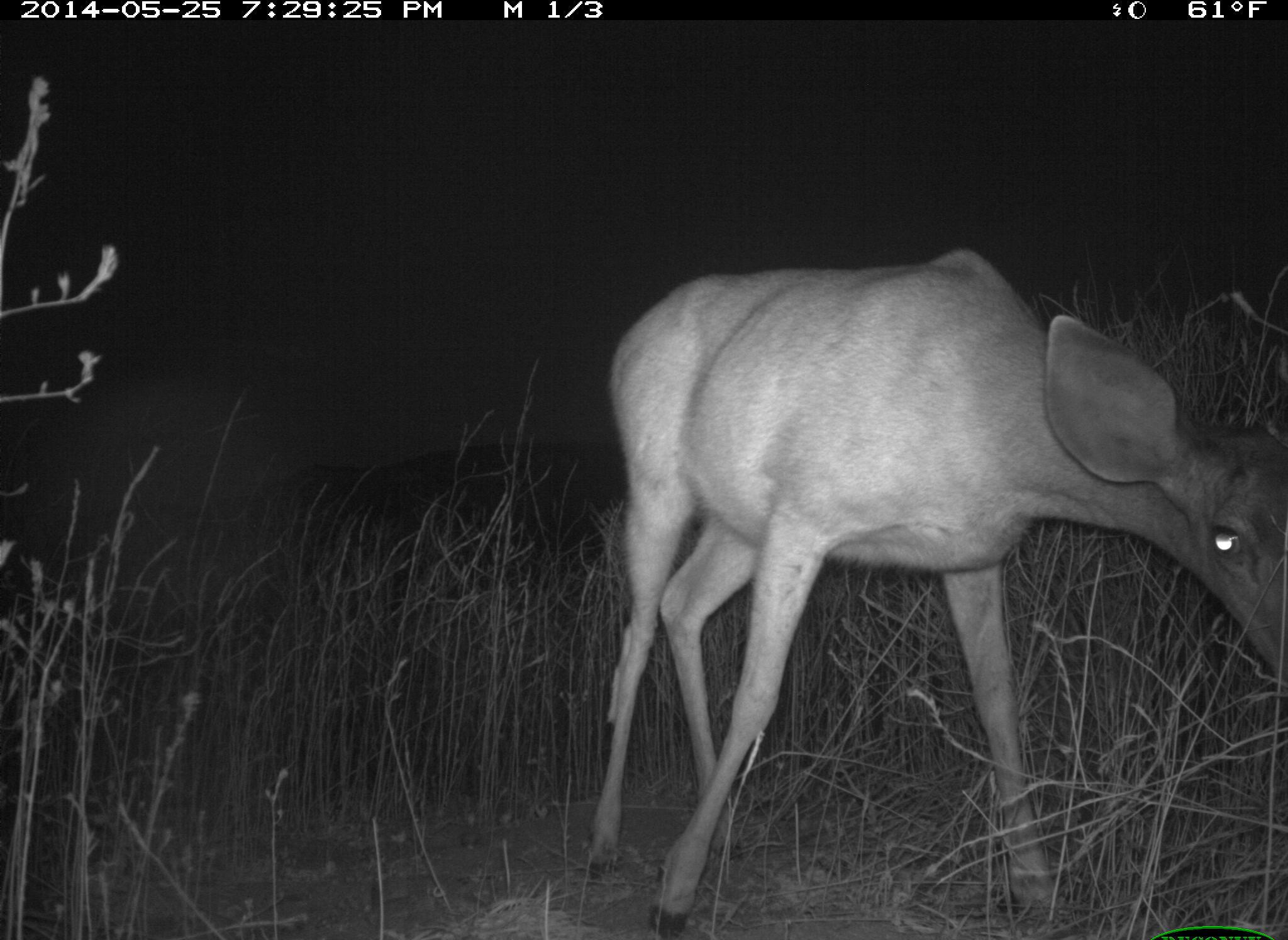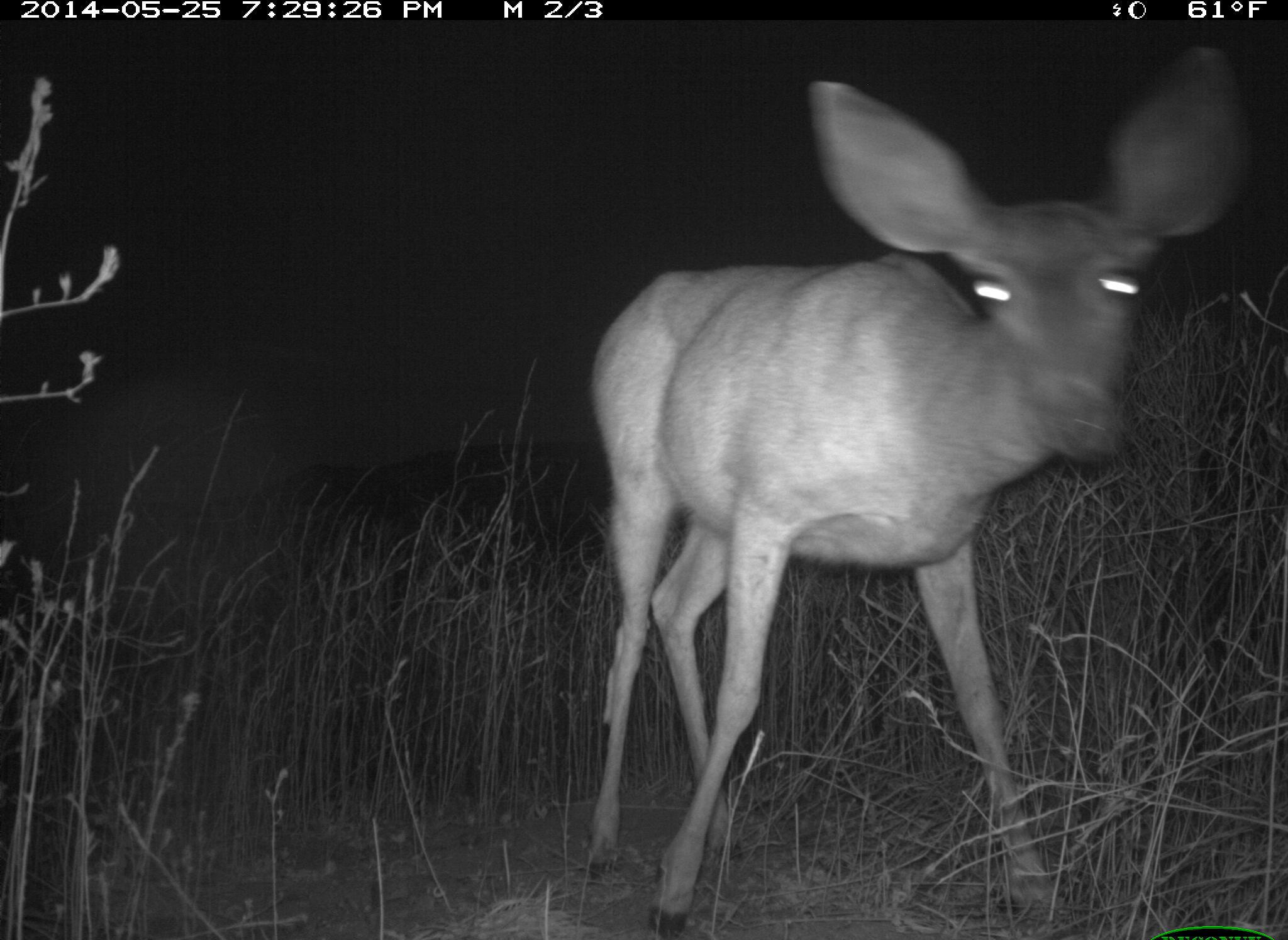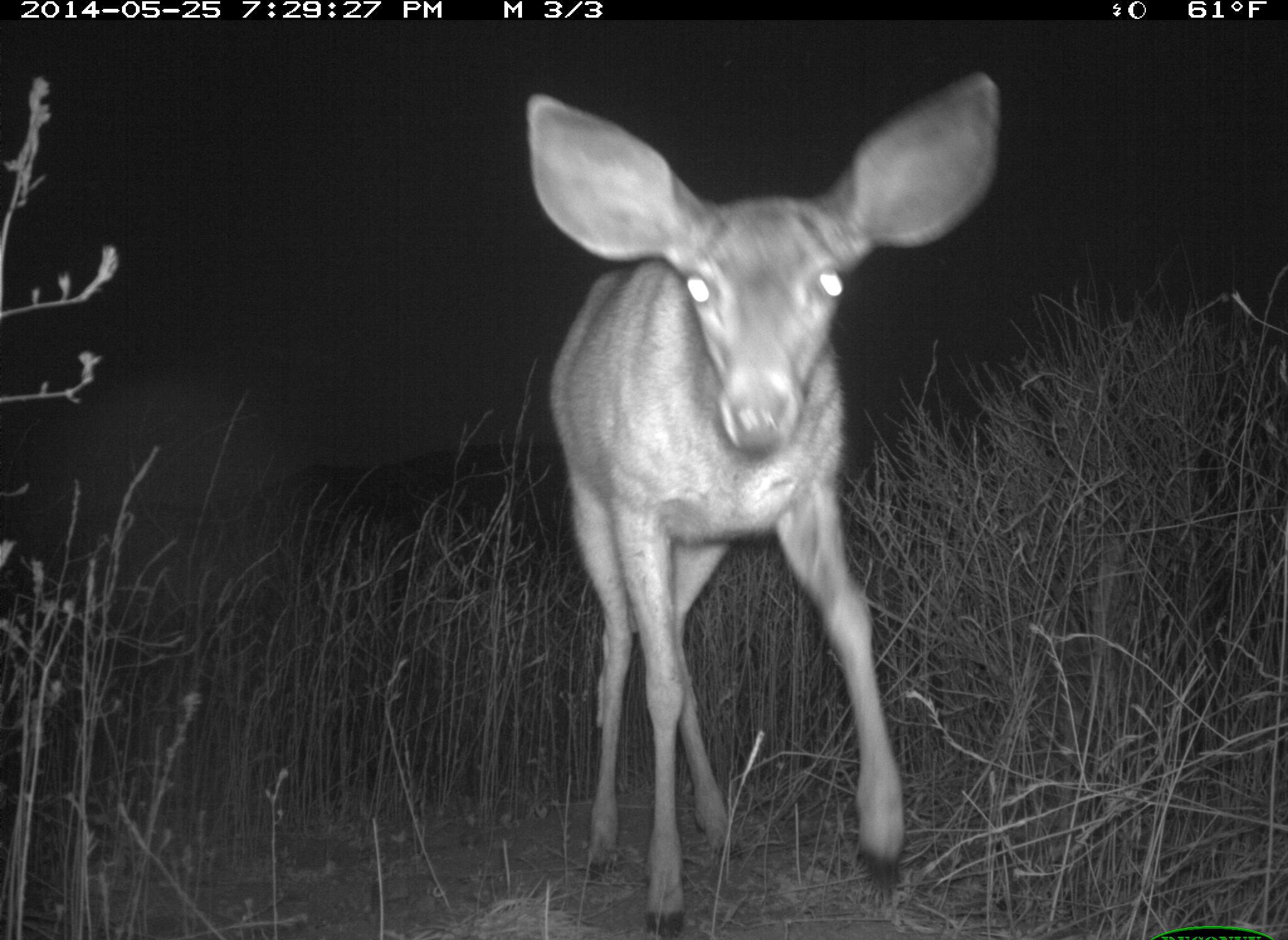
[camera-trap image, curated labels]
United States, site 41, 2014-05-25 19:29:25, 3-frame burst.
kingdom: Animalia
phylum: Chordata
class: Mammalia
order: Artiodactyla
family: Cervidae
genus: Odocoileus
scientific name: Odocoileus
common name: deer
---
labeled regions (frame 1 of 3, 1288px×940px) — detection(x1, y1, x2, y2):
deer: detection(580, 247, 1288, 940)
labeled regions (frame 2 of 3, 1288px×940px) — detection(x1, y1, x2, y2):
deer: detection(588, 38, 1250, 940)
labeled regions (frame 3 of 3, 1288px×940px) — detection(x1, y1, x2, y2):
deer: detection(527, 83, 999, 940)